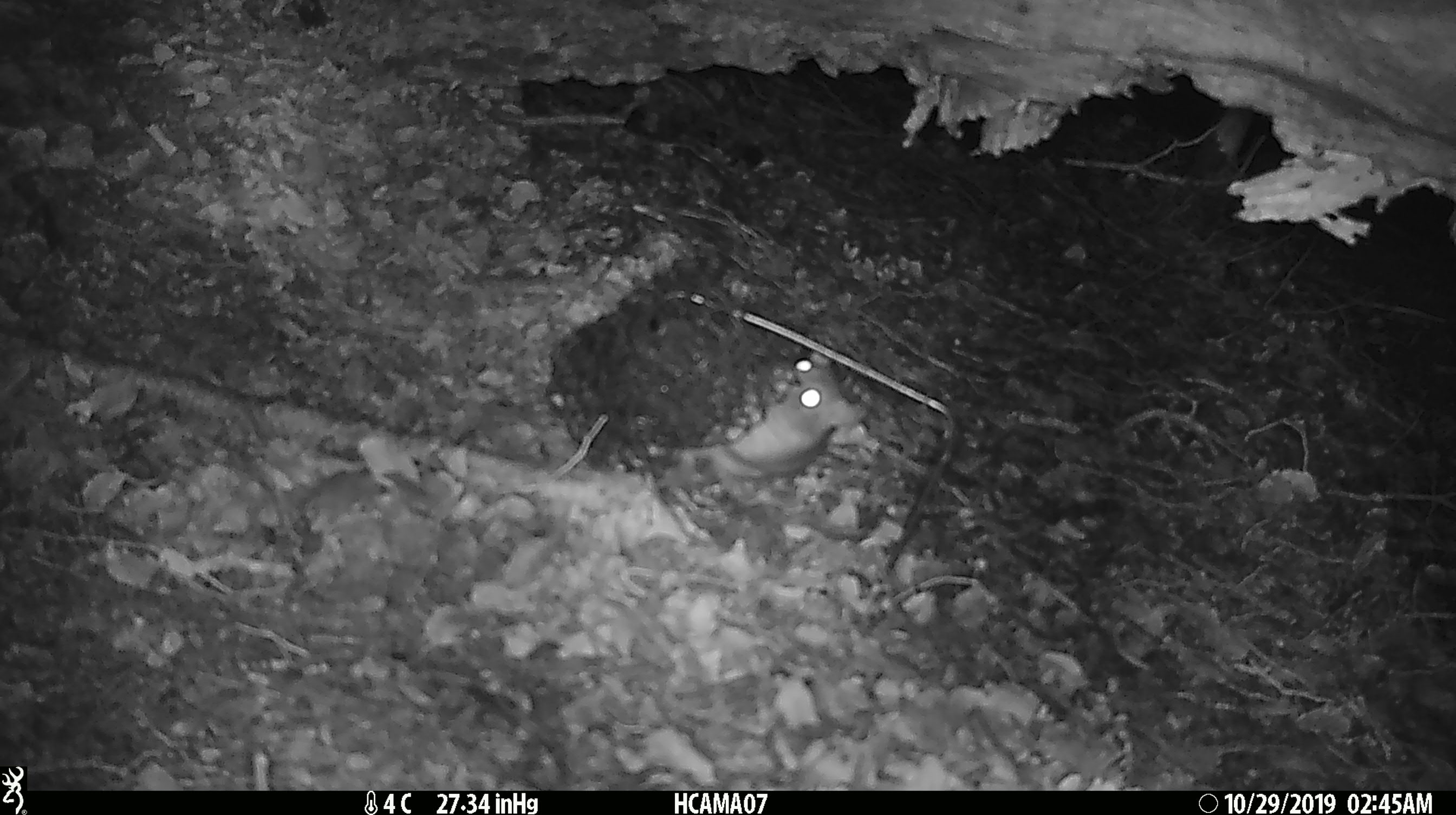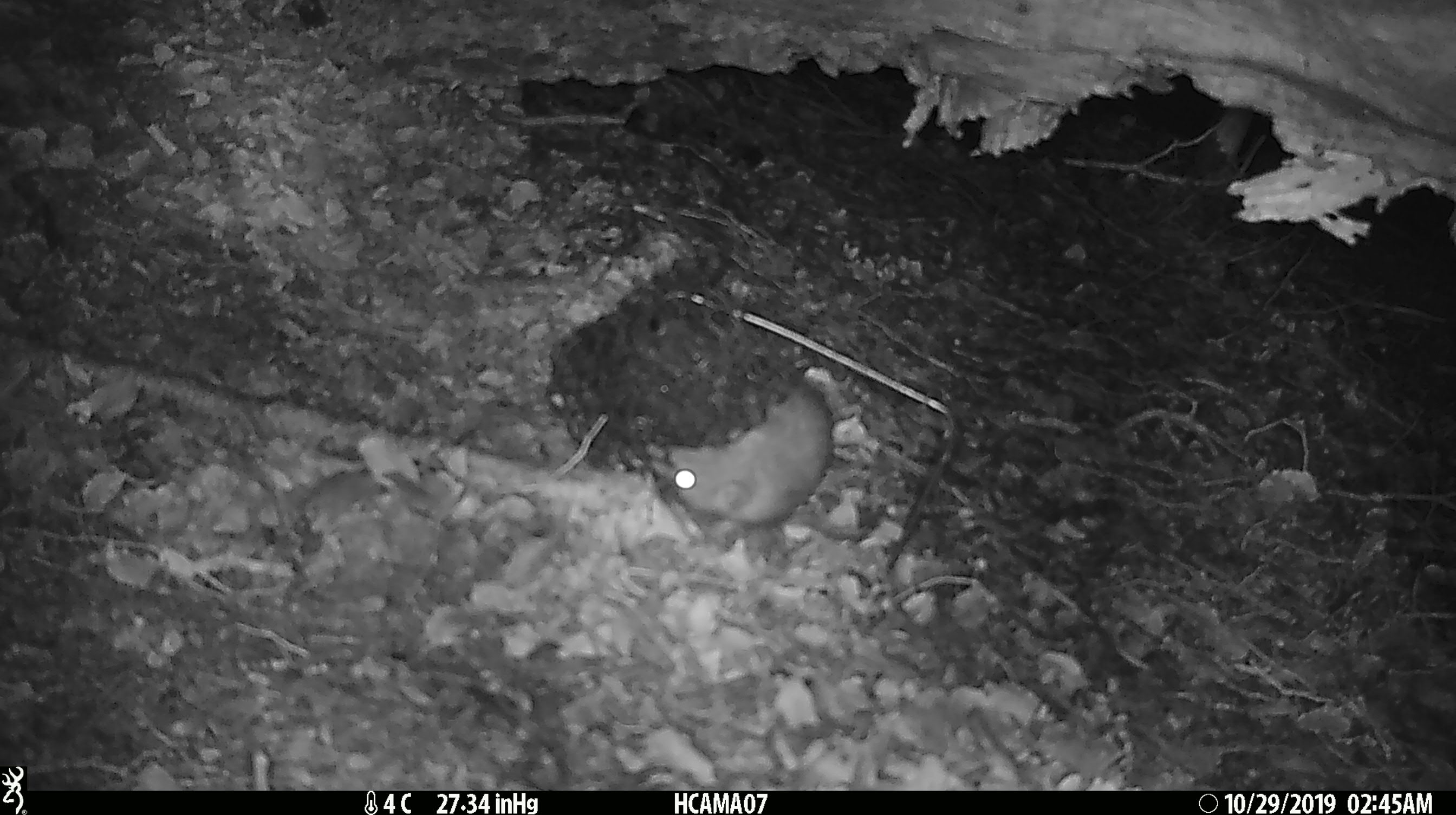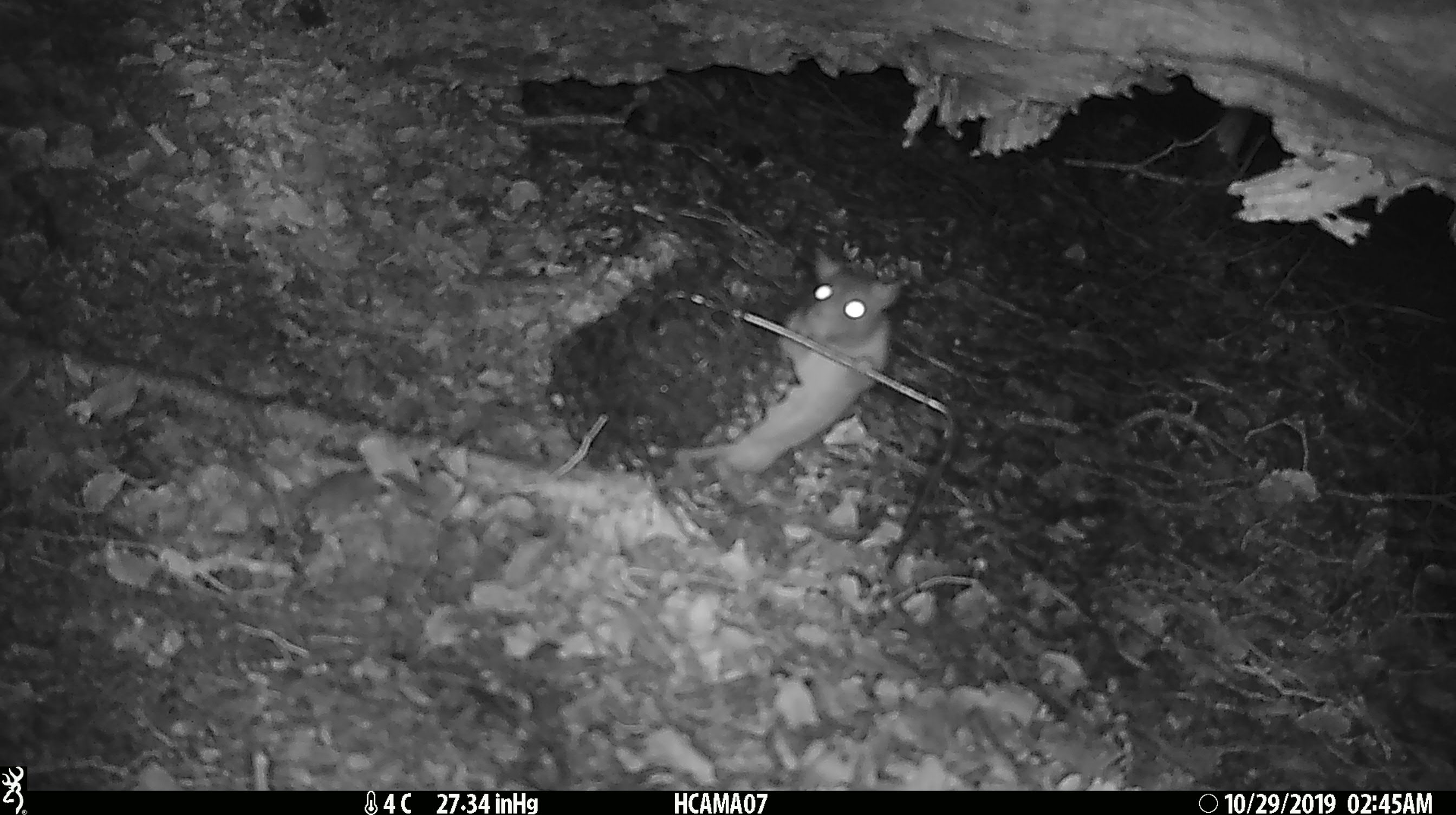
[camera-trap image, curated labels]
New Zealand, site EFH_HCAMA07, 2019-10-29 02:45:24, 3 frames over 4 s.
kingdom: Animalia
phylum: Chordata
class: Mammalia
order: Rodentia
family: Muridae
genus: Rattus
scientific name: Rattus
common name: rat